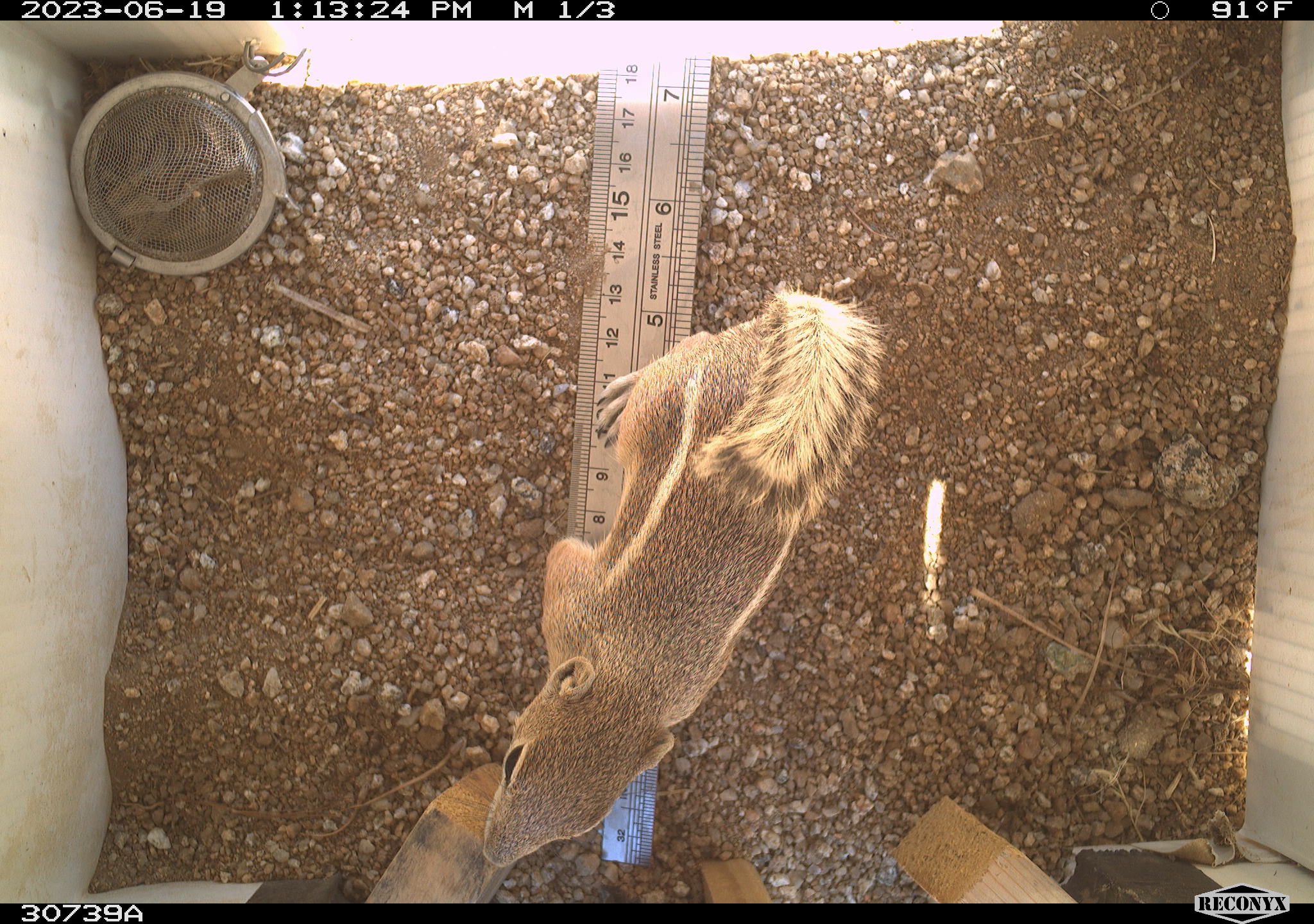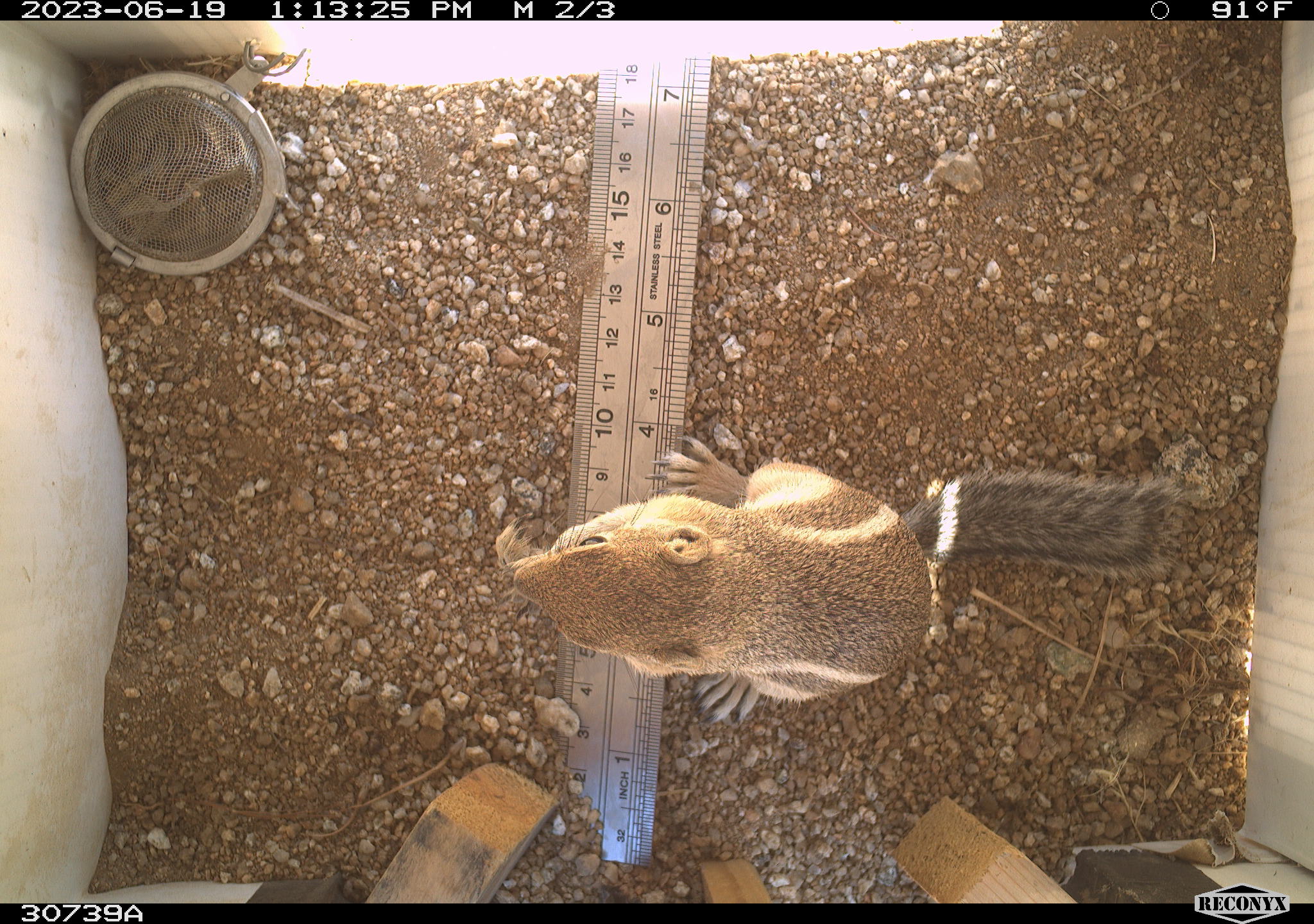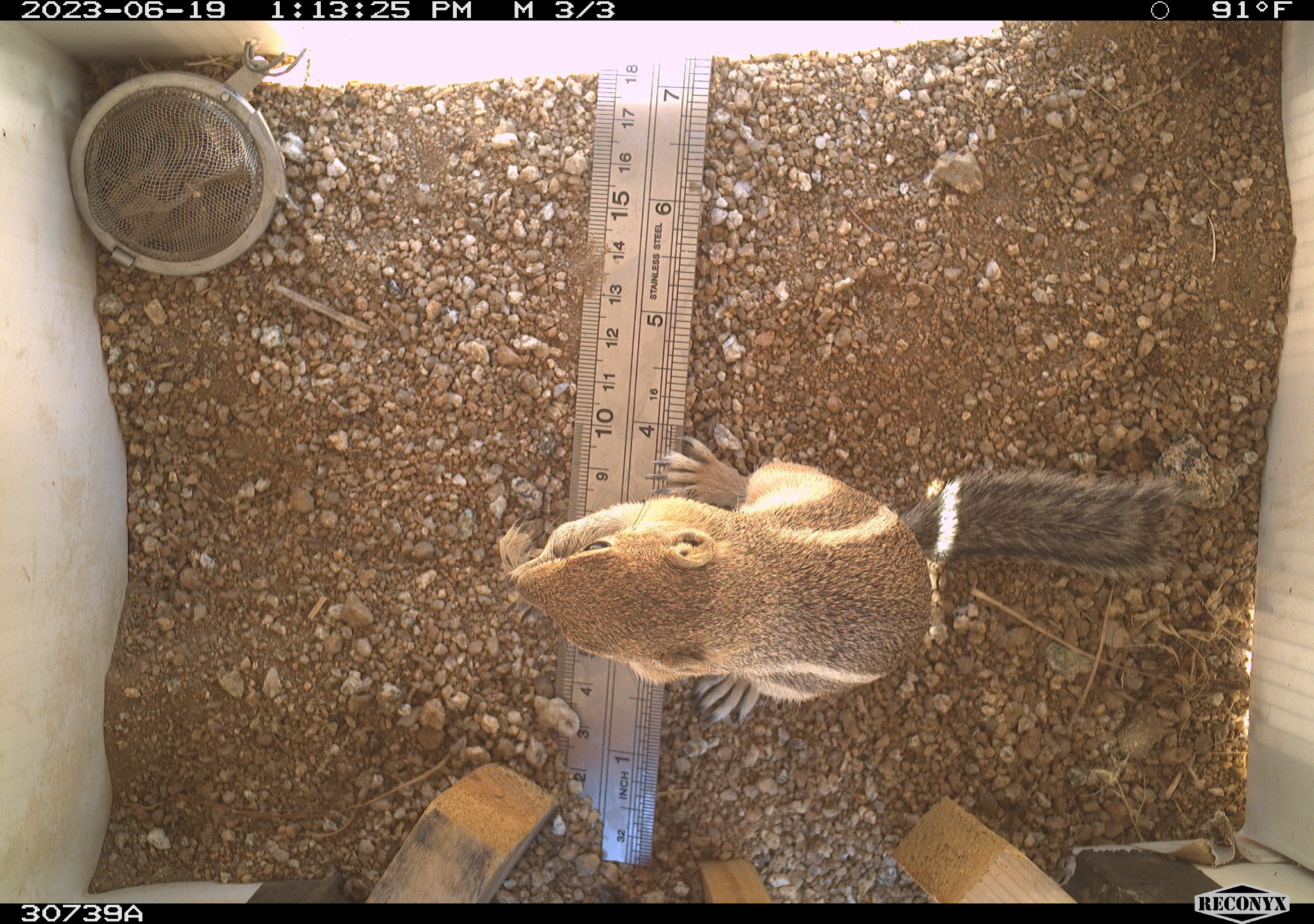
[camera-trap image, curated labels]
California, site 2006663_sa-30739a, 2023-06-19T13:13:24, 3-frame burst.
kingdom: Animalia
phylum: Chordata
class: Mammalia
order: Rodentia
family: Sciuridae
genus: Ammospermophilus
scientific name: Ammospermophilus leucurus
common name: white-tailed antelope squirrel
White-tailed antelope squirrel (Ammospermophilus leucurus).